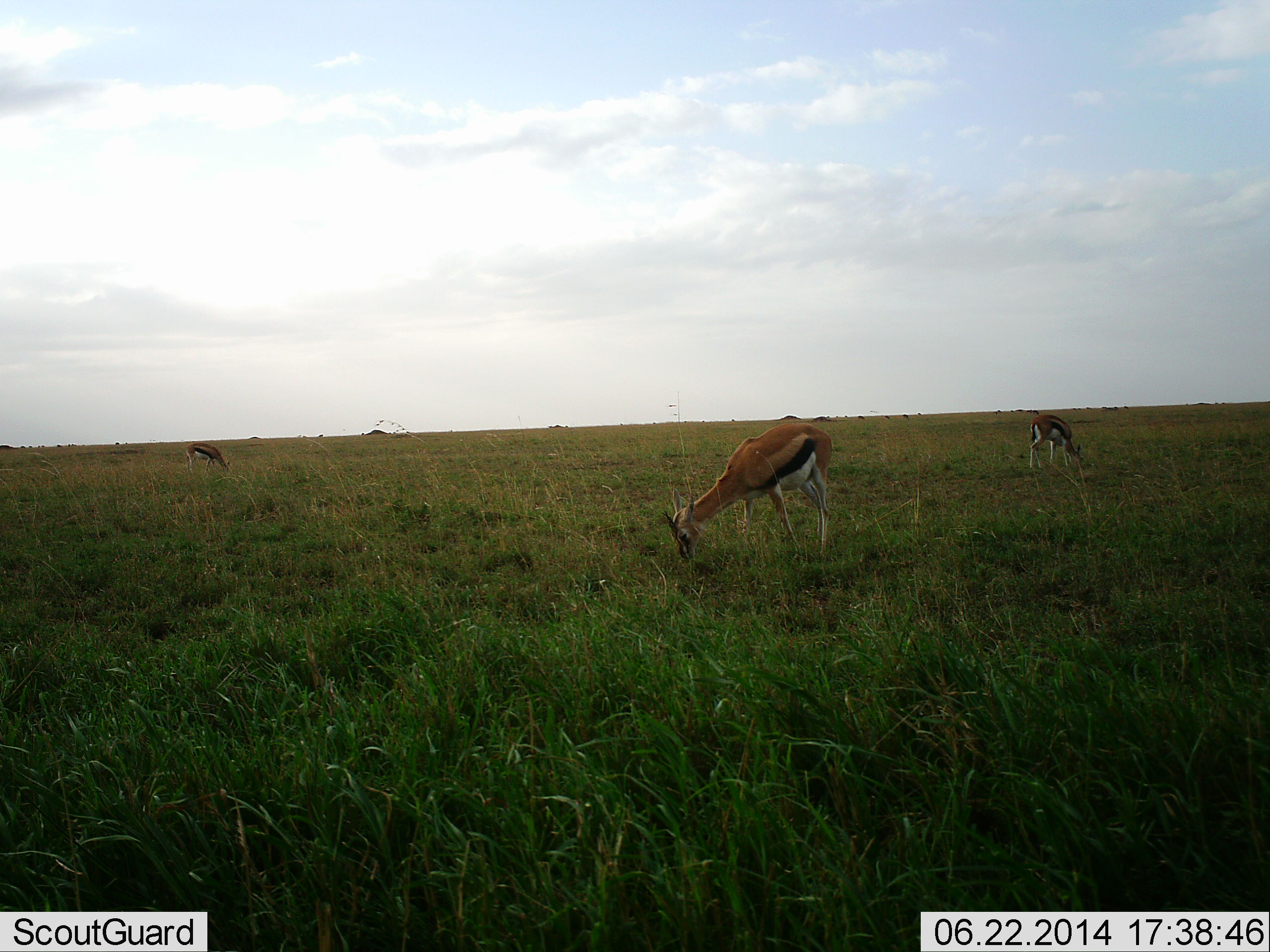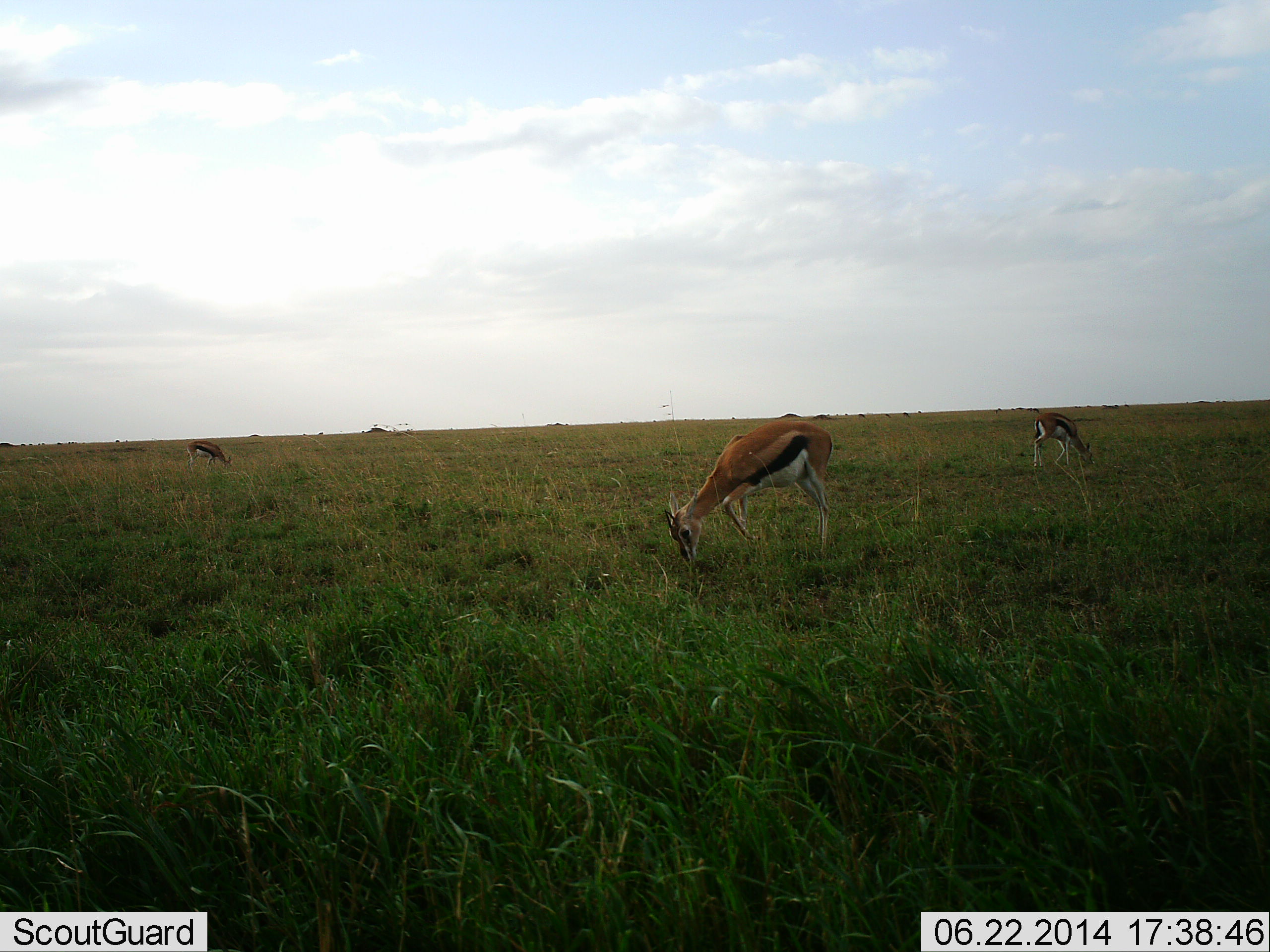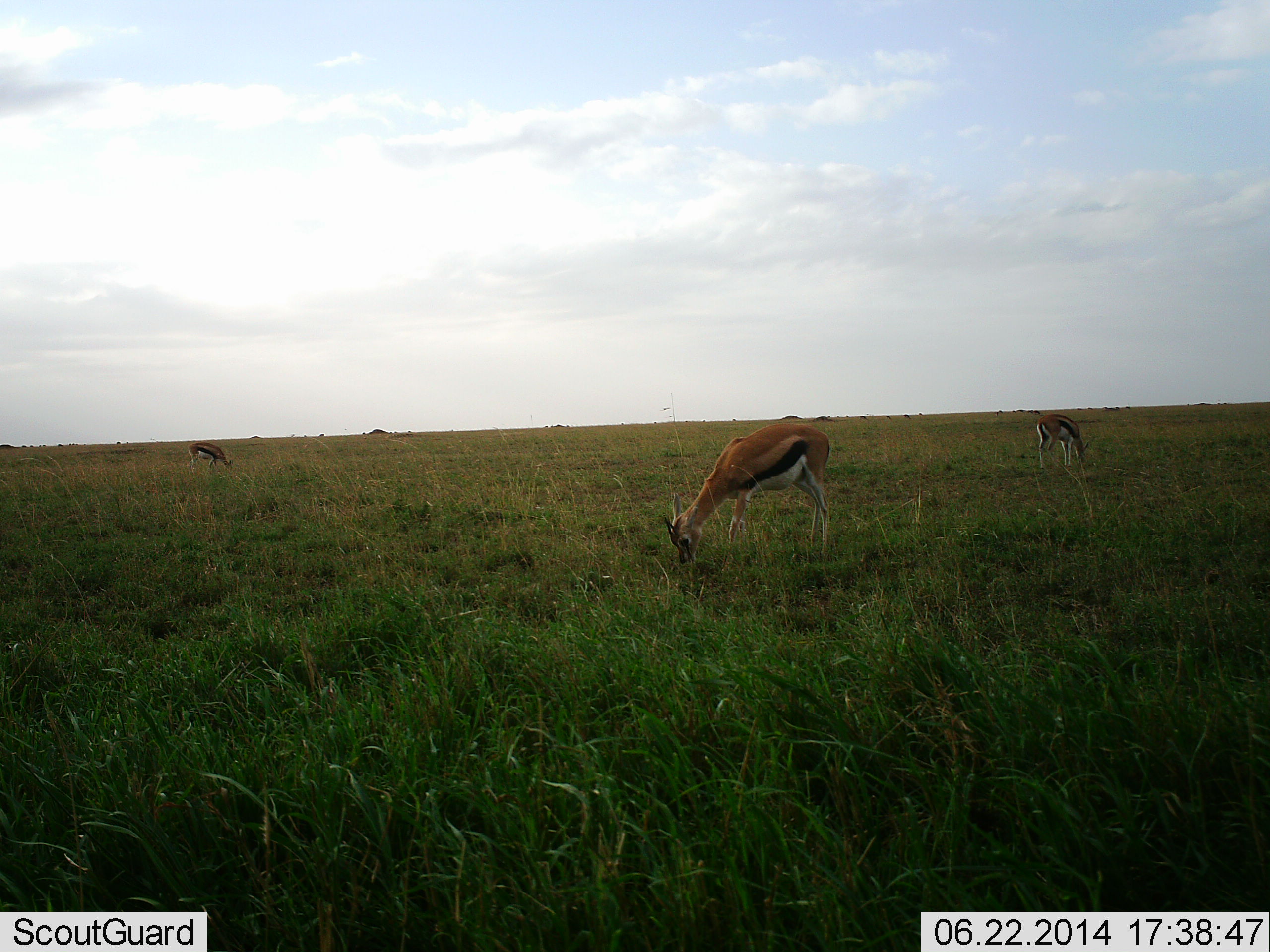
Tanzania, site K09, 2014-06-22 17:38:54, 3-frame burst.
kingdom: Animalia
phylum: Chordata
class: Mammalia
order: Artiodactyla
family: Bovidae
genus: Eudorcas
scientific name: Eudorcas thomsonii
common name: thomson's gazelle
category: gazellethomsons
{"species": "gazellethomsons (thomson's gazelle) (Eudorcas thomsonii)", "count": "3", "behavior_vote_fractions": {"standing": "23%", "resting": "4%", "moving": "4%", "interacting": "2%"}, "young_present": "0%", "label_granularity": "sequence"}